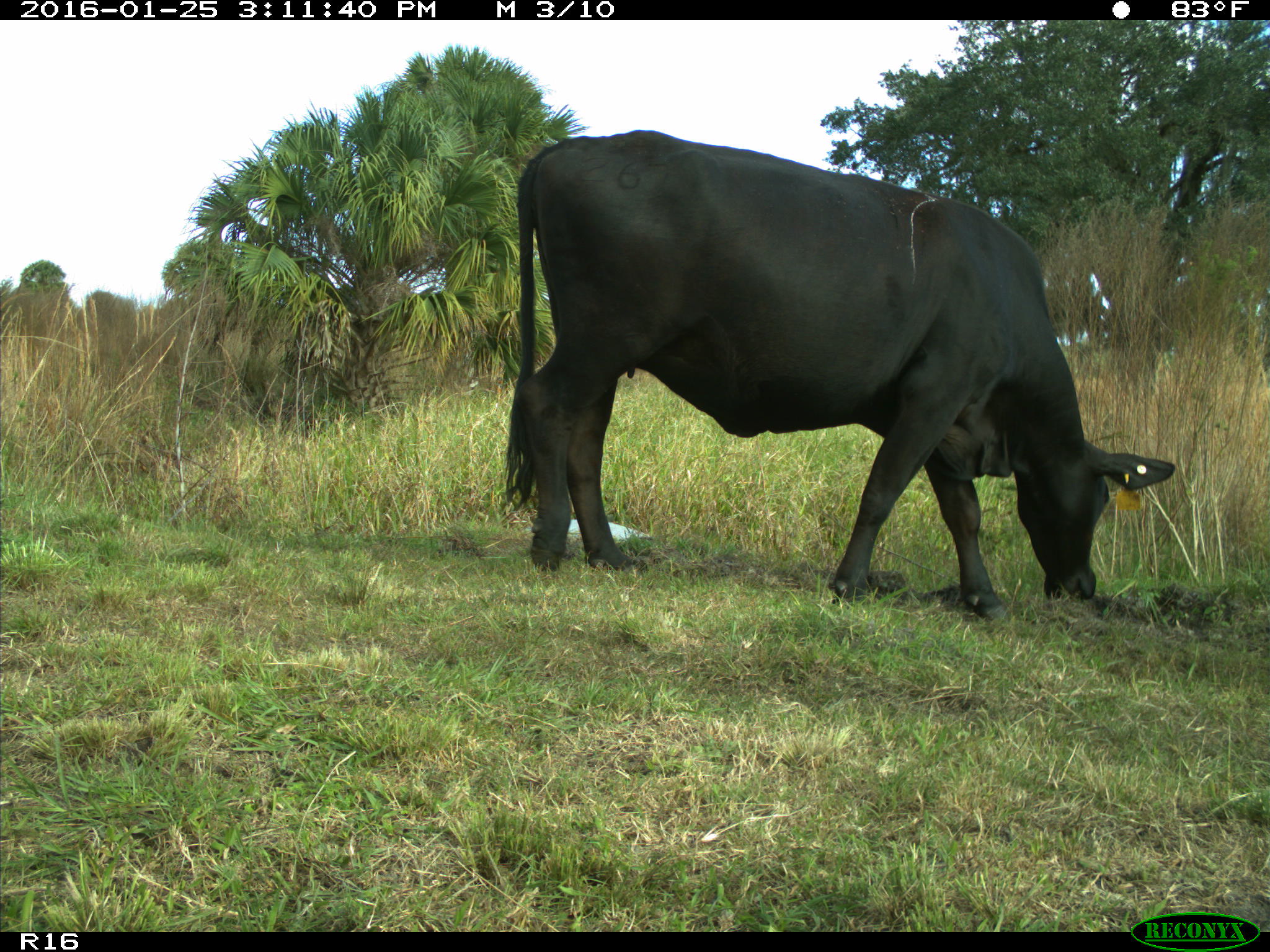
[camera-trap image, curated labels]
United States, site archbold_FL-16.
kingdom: Animalia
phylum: Chordata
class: Mammalia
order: Artiodactyla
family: Bovidae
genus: Bos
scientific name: Bos taurus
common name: domestic cow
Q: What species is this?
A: Bos taurus (domestic cow).